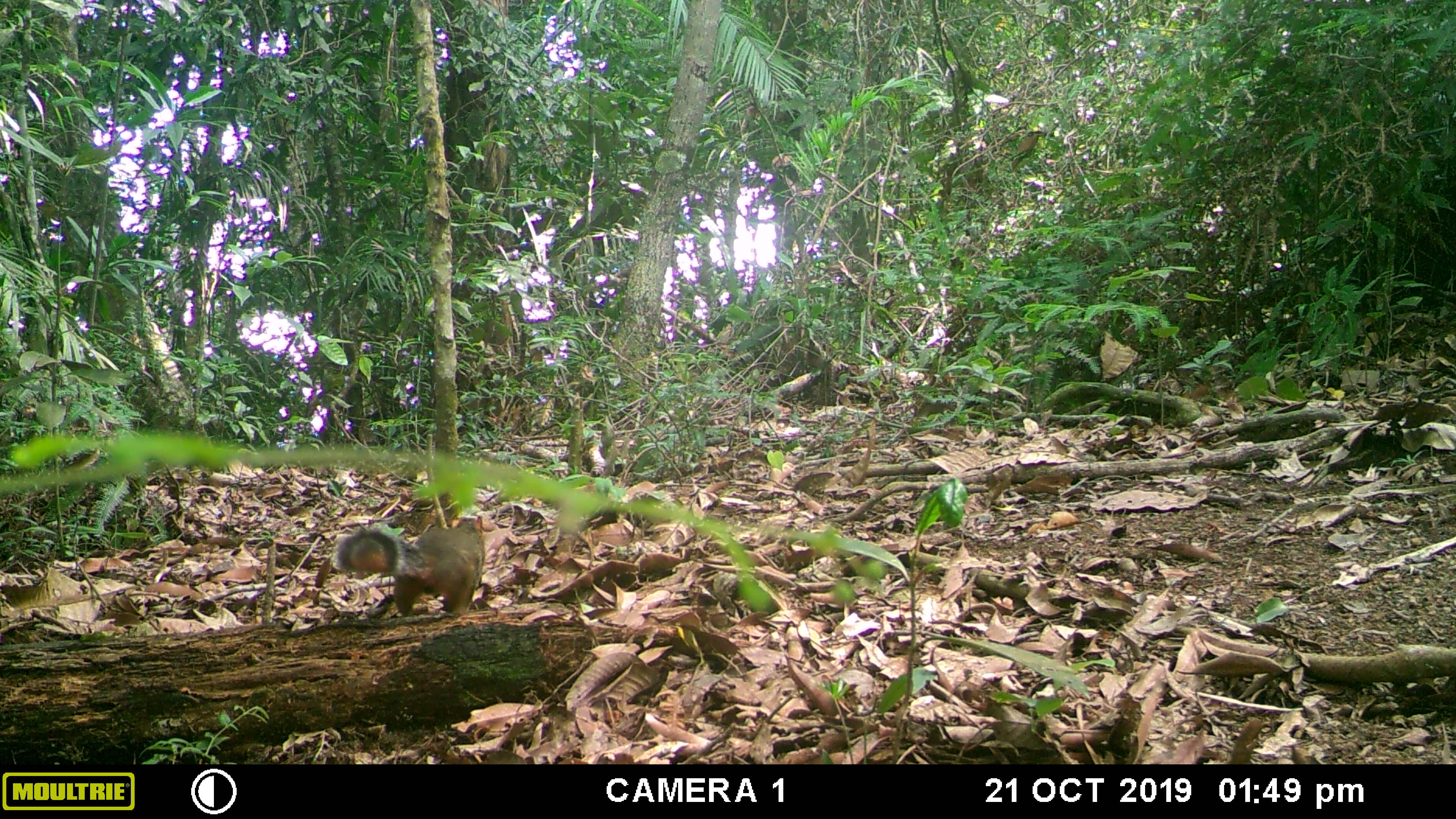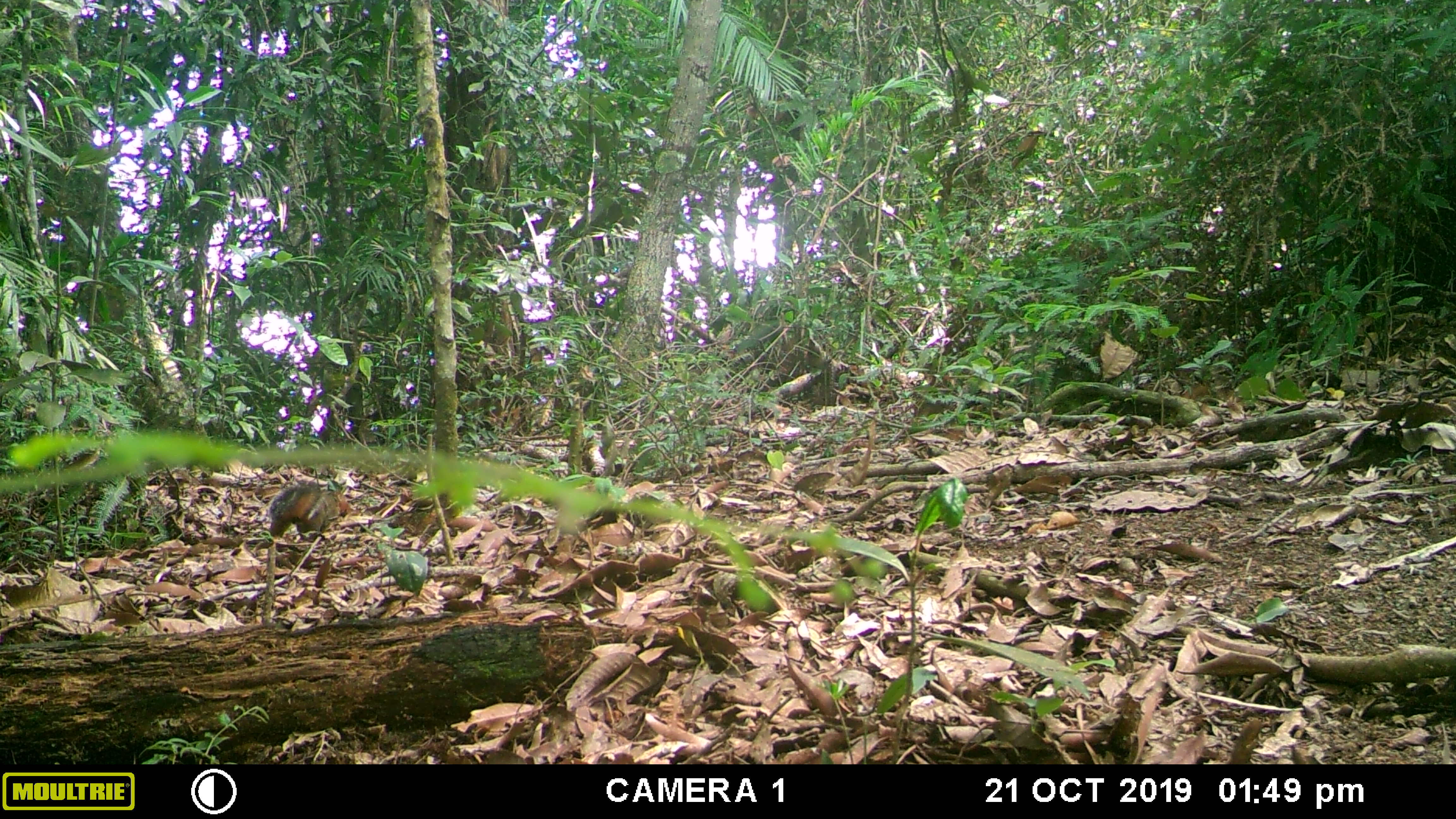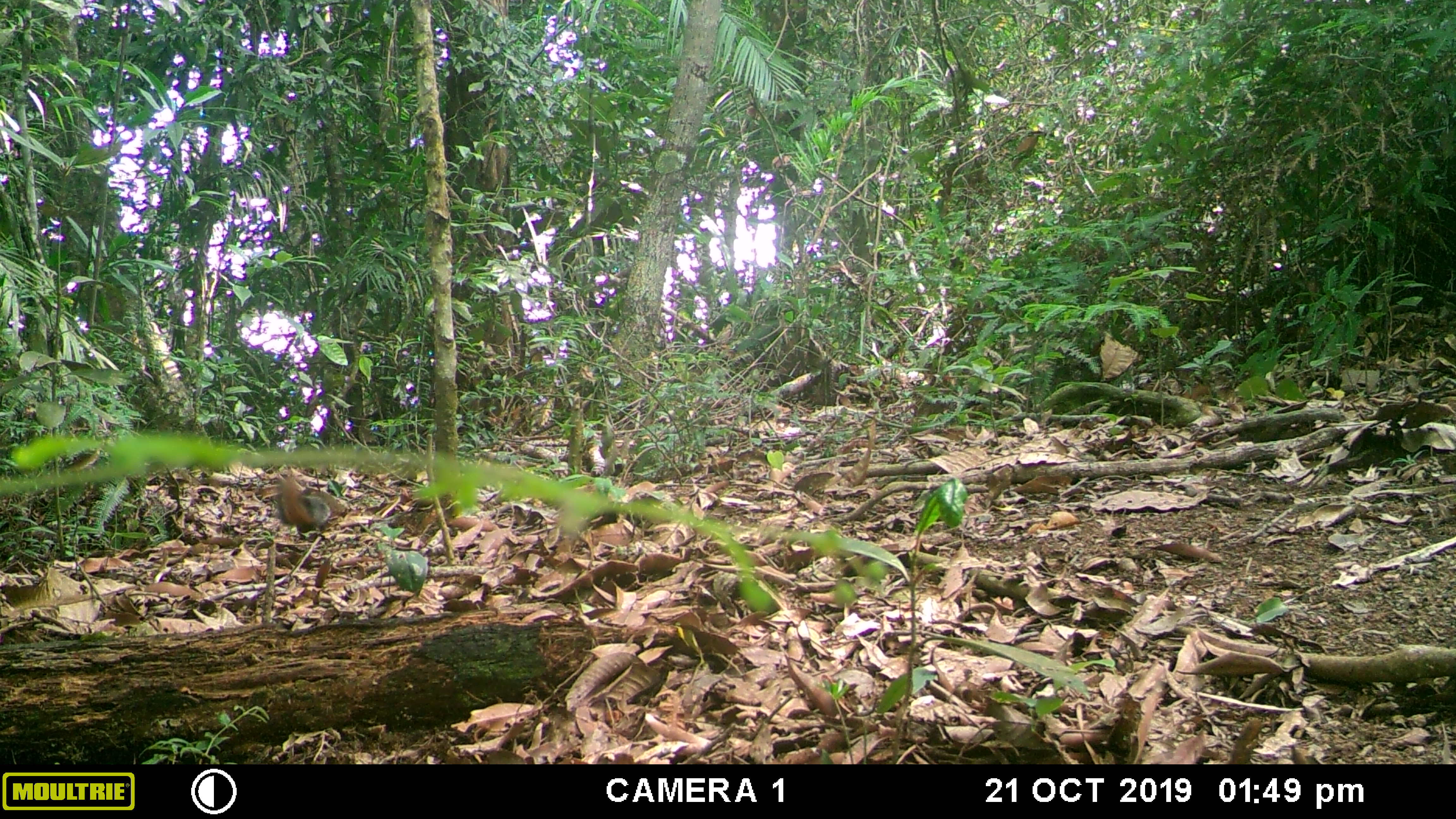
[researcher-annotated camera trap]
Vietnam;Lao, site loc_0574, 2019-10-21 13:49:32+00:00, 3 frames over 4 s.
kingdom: Animalia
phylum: Chordata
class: Mammalia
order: Rodentia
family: Sciuridae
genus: Dremomys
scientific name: Dremomys rufigenis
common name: red-cheeked squirrel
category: red cheeked squirrel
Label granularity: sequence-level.